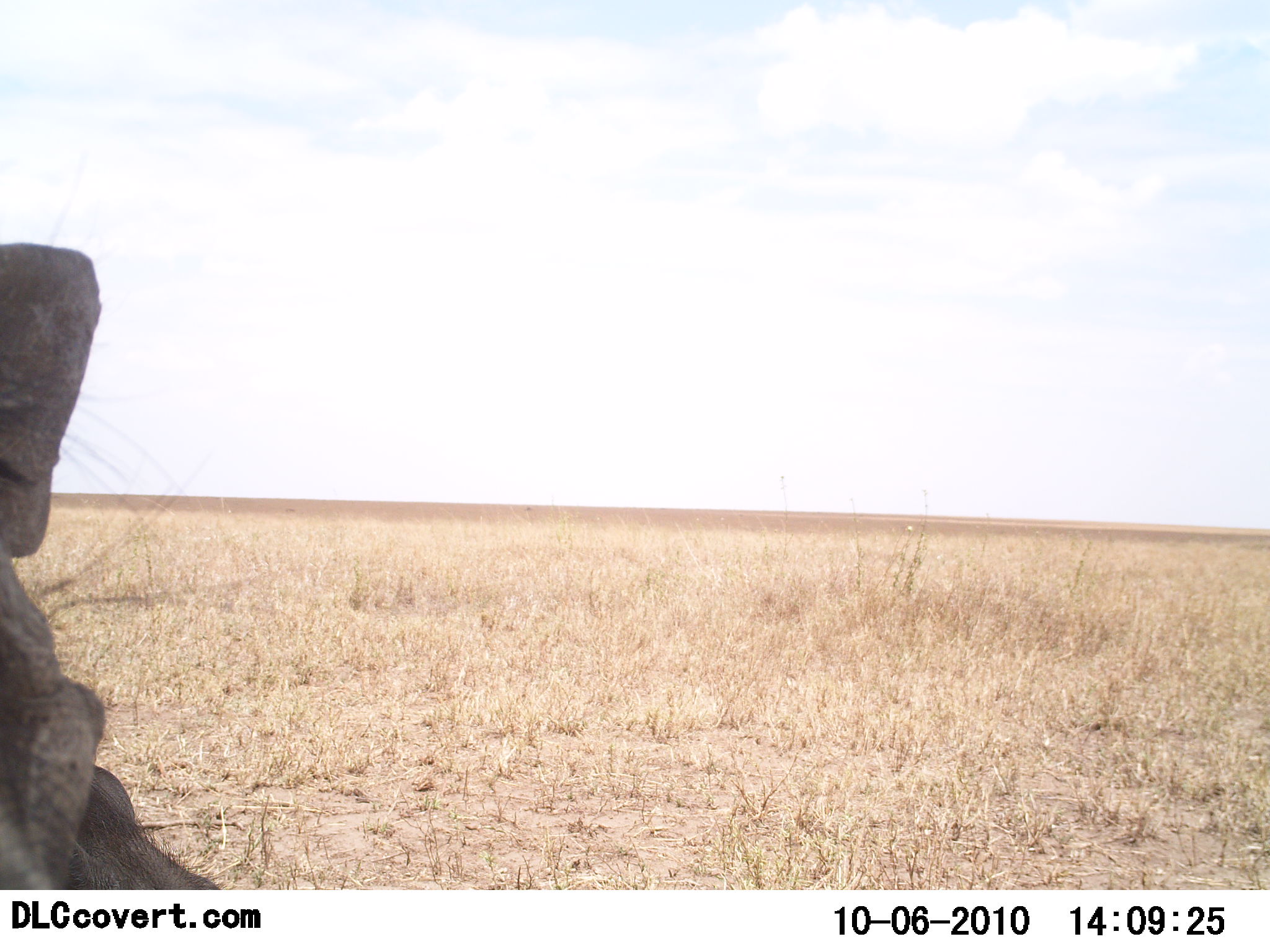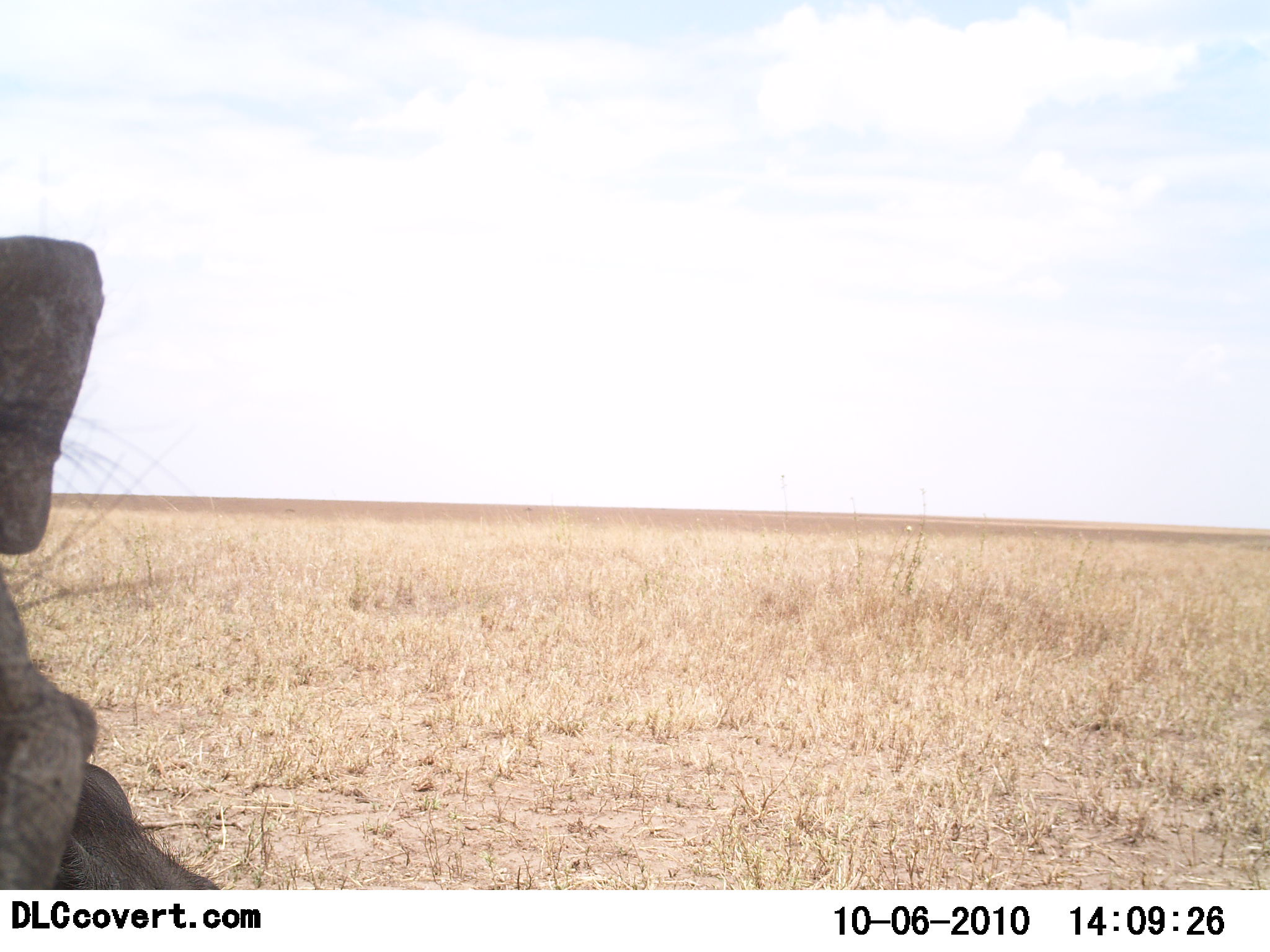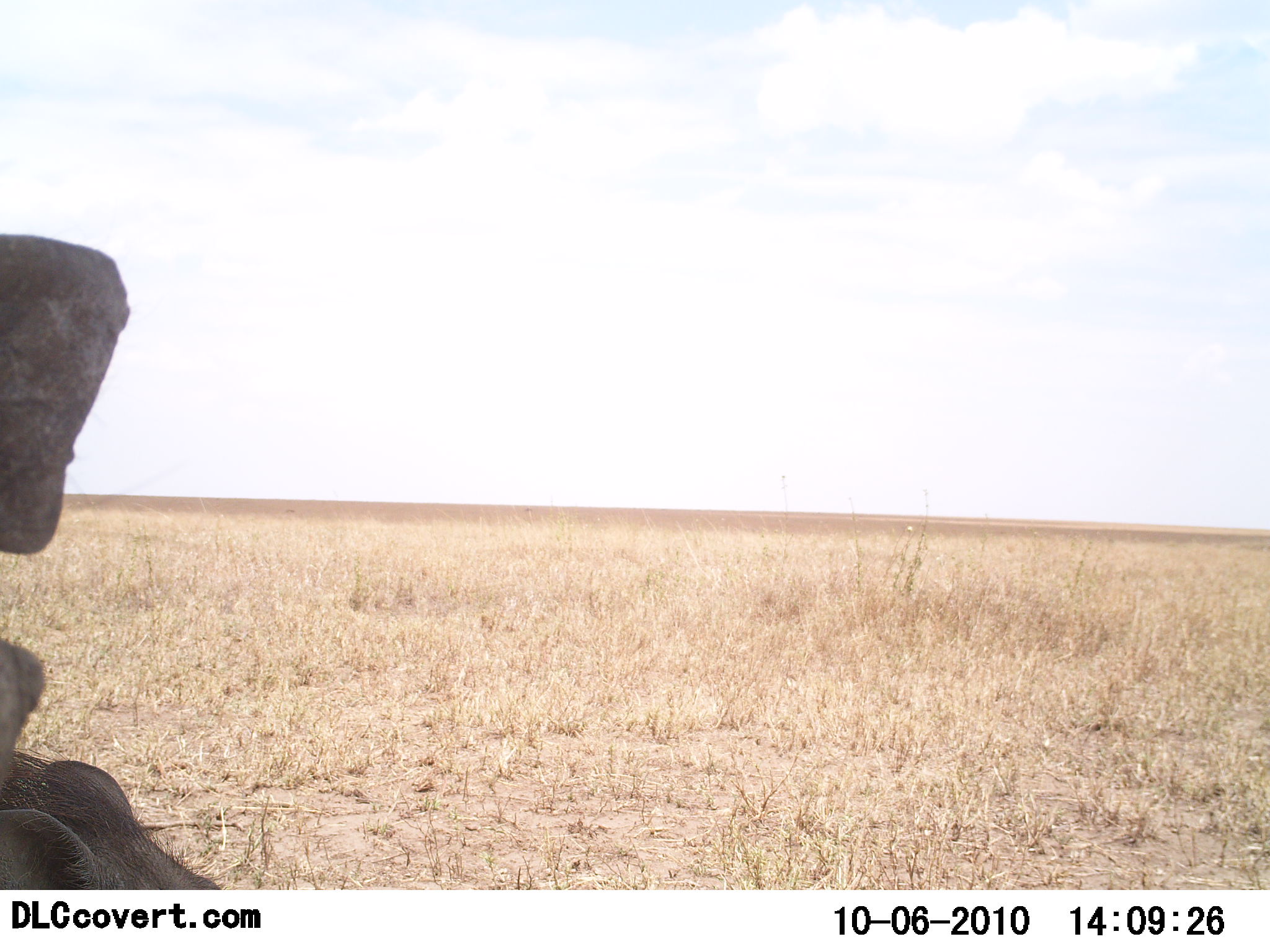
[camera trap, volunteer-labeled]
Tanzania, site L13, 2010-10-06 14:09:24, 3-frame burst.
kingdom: Animalia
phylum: Chordata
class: Mammalia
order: Artiodactyla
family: Suidae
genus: Phacochoerus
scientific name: Phacochoerus africanus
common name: warthog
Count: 1.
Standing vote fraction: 33%.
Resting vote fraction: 67%.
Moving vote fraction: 0%.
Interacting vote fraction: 17%.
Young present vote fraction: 0%.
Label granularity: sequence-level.